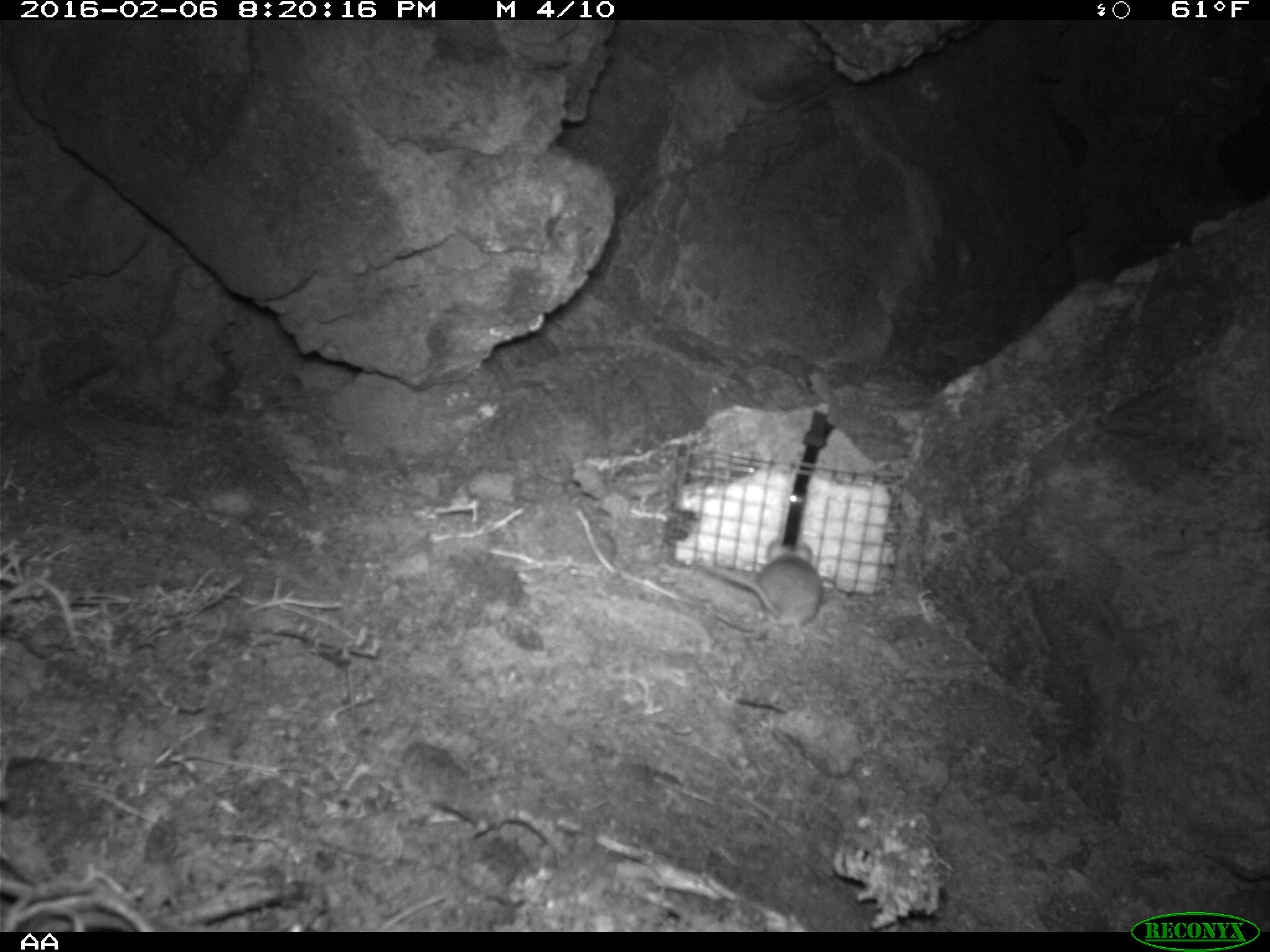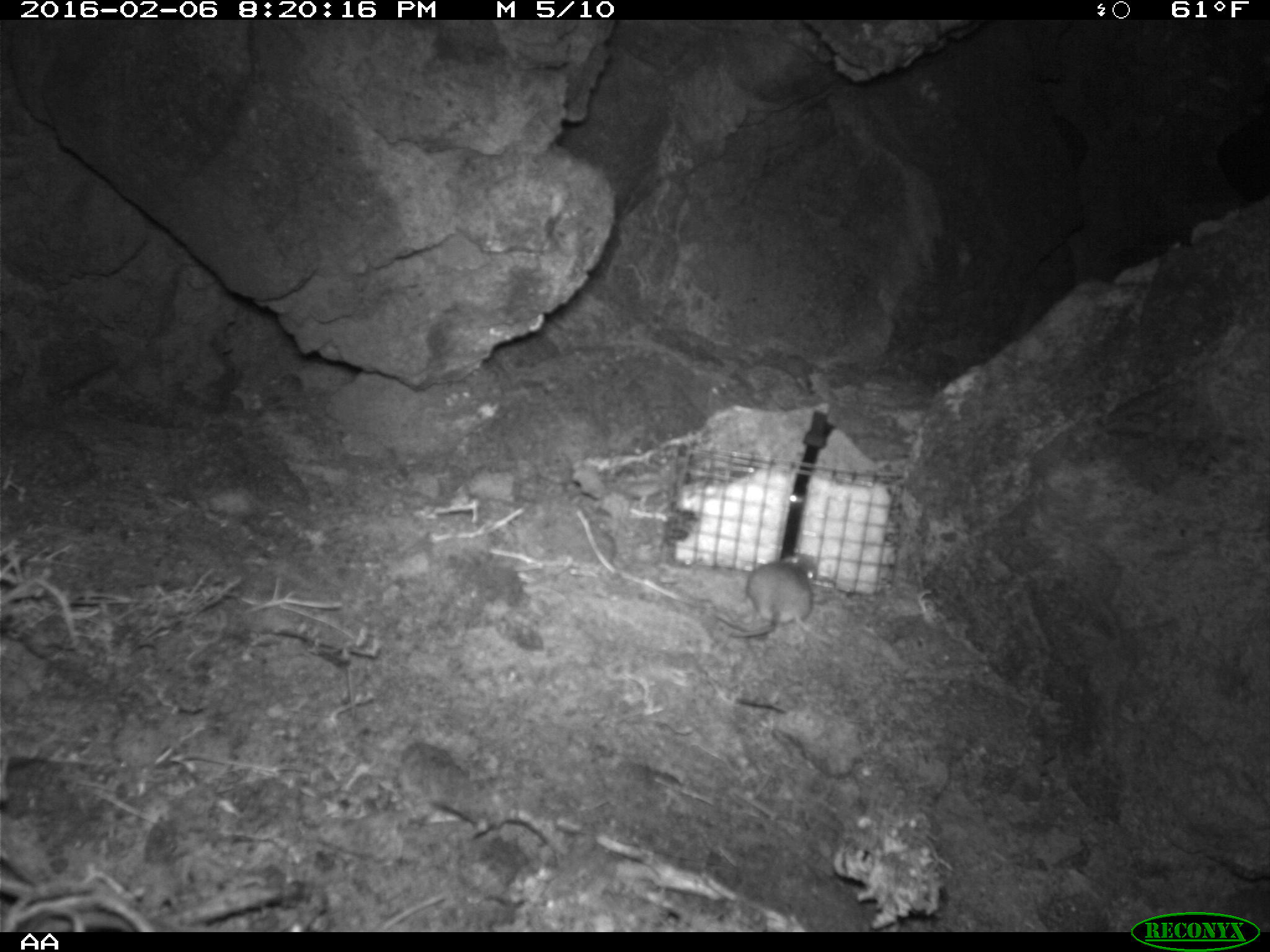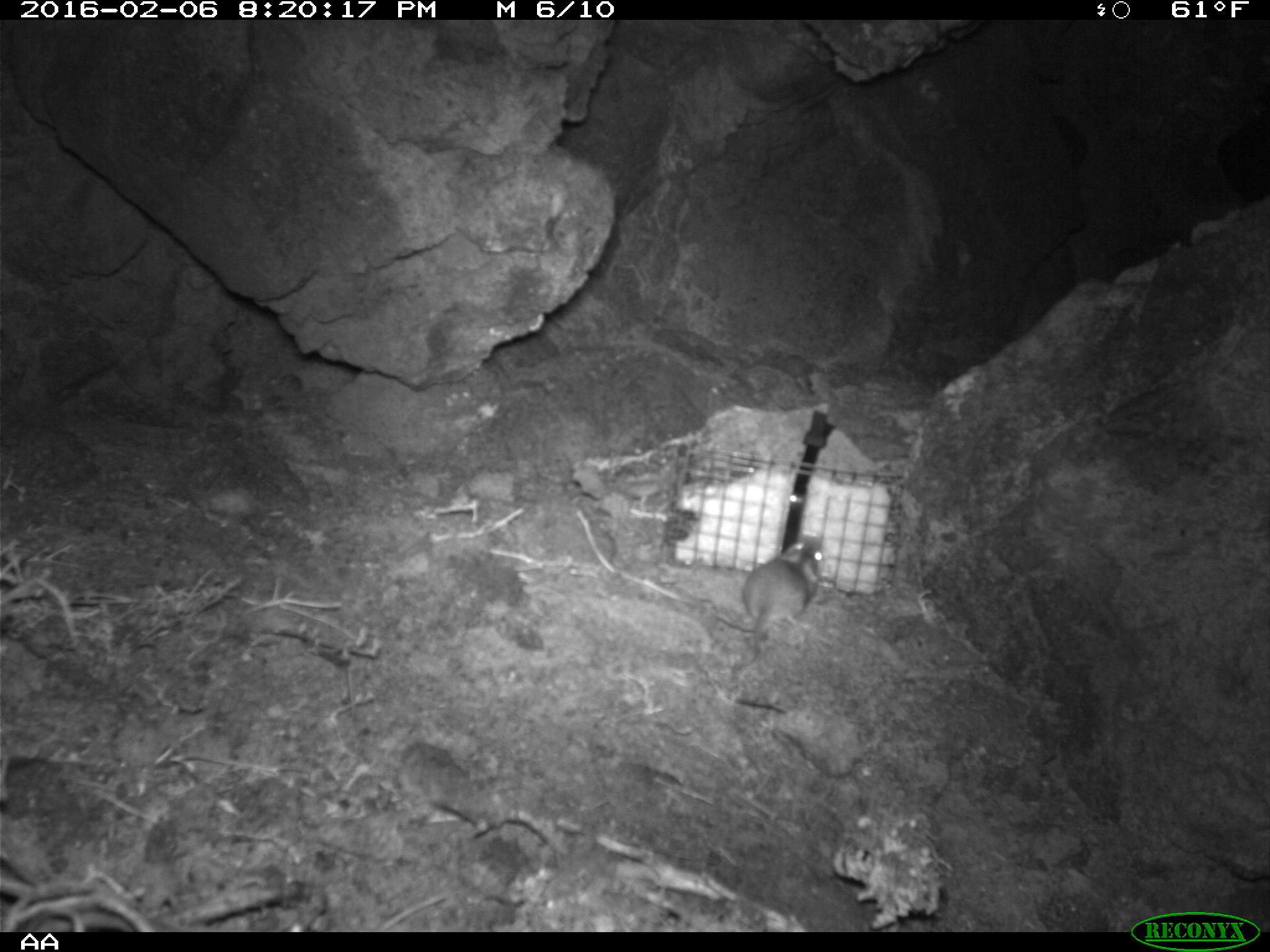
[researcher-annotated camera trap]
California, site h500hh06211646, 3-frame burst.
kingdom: Animalia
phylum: Chordata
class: Mammalia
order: Rodentia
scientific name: Rodentia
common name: rodent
Rodent (Rodentia).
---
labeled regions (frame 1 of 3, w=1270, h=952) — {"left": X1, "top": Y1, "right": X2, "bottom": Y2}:
rodent: {"left": 695, "top": 541, "right": 824, "bottom": 644}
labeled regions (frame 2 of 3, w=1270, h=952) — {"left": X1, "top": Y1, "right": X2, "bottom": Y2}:
rodent: {"left": 713, "top": 554, "right": 819, "bottom": 640}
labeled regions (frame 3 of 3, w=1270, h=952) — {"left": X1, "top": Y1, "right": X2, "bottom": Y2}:
rodent: {"left": 735, "top": 533, "right": 824, "bottom": 671}